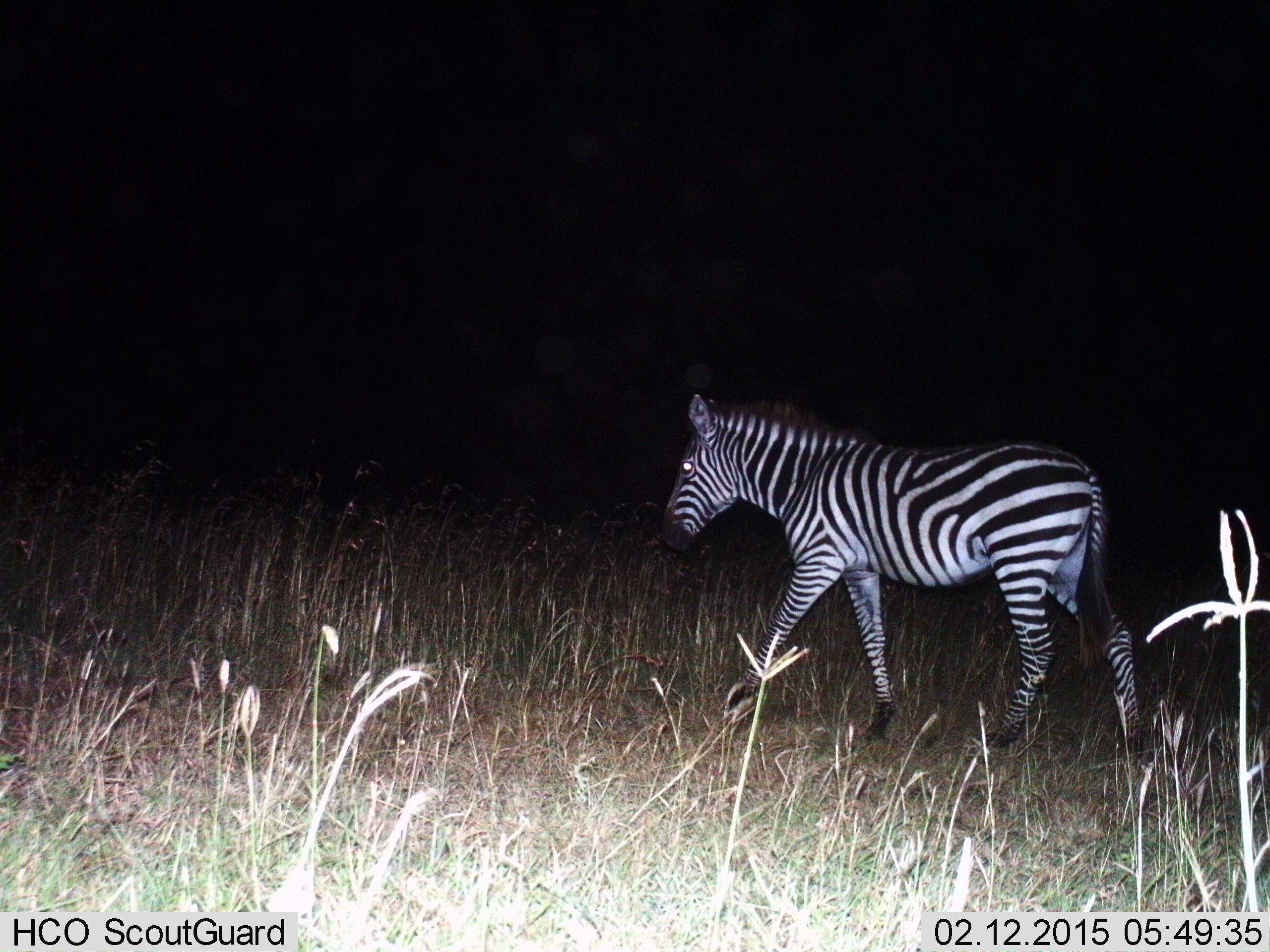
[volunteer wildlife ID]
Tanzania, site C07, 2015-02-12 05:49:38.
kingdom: Animalia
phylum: Chordata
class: Mammalia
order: Perissodactyla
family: Equidae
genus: Equus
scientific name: Equus quagga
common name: plains zebra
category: zebra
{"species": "zebra (plains zebra) (Equus quagga)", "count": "1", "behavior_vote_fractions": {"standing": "33%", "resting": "0%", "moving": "67%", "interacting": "0%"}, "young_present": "0%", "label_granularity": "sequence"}